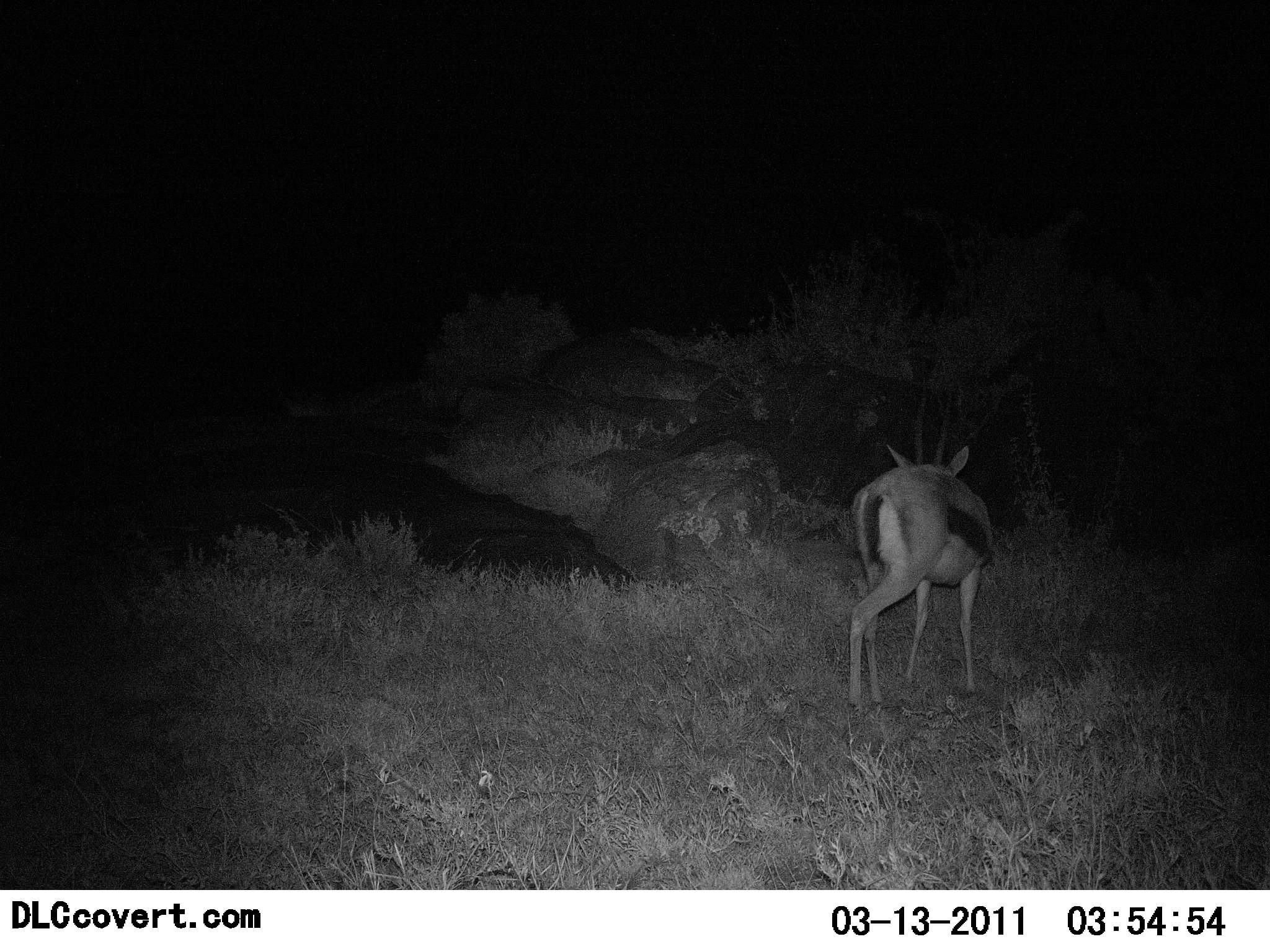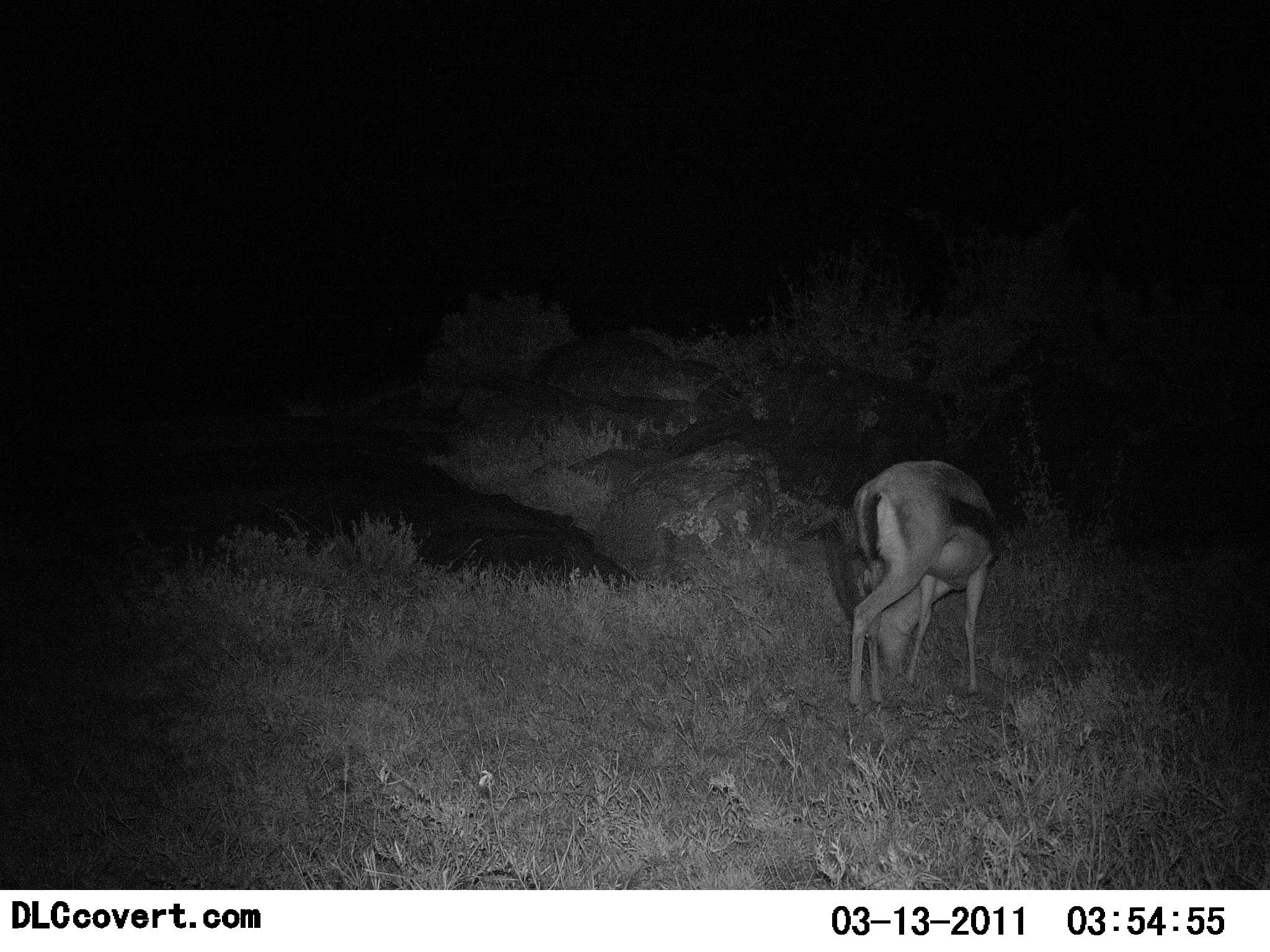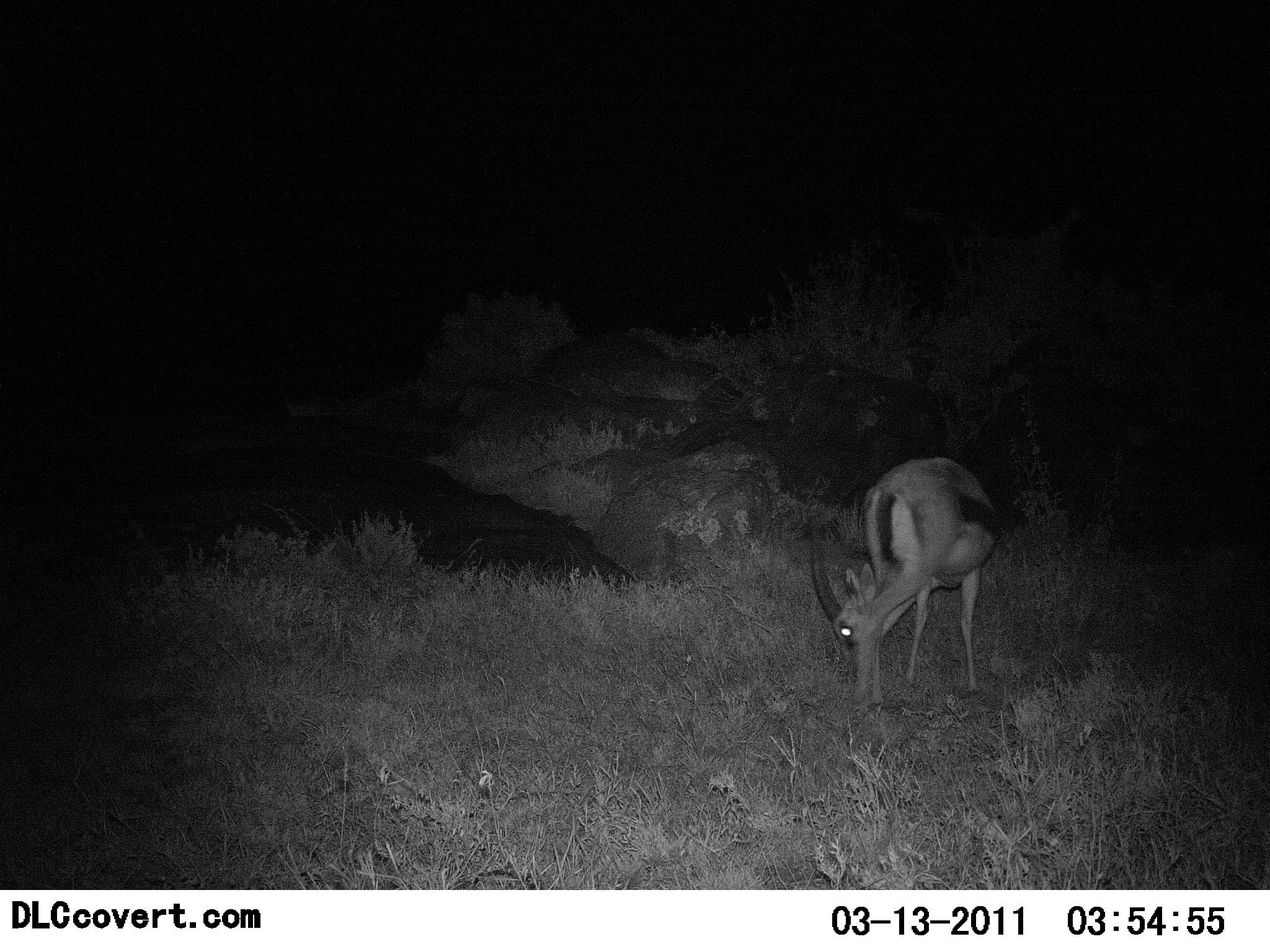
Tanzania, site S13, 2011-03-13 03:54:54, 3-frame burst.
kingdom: Animalia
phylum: Chordata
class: Mammalia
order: Artiodactyla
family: Bovidae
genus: Eudorcas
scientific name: Eudorcas thomsonii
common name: thomson's gazelle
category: gazellethomsons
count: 1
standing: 36%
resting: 0%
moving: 0%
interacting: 0%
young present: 0%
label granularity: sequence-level